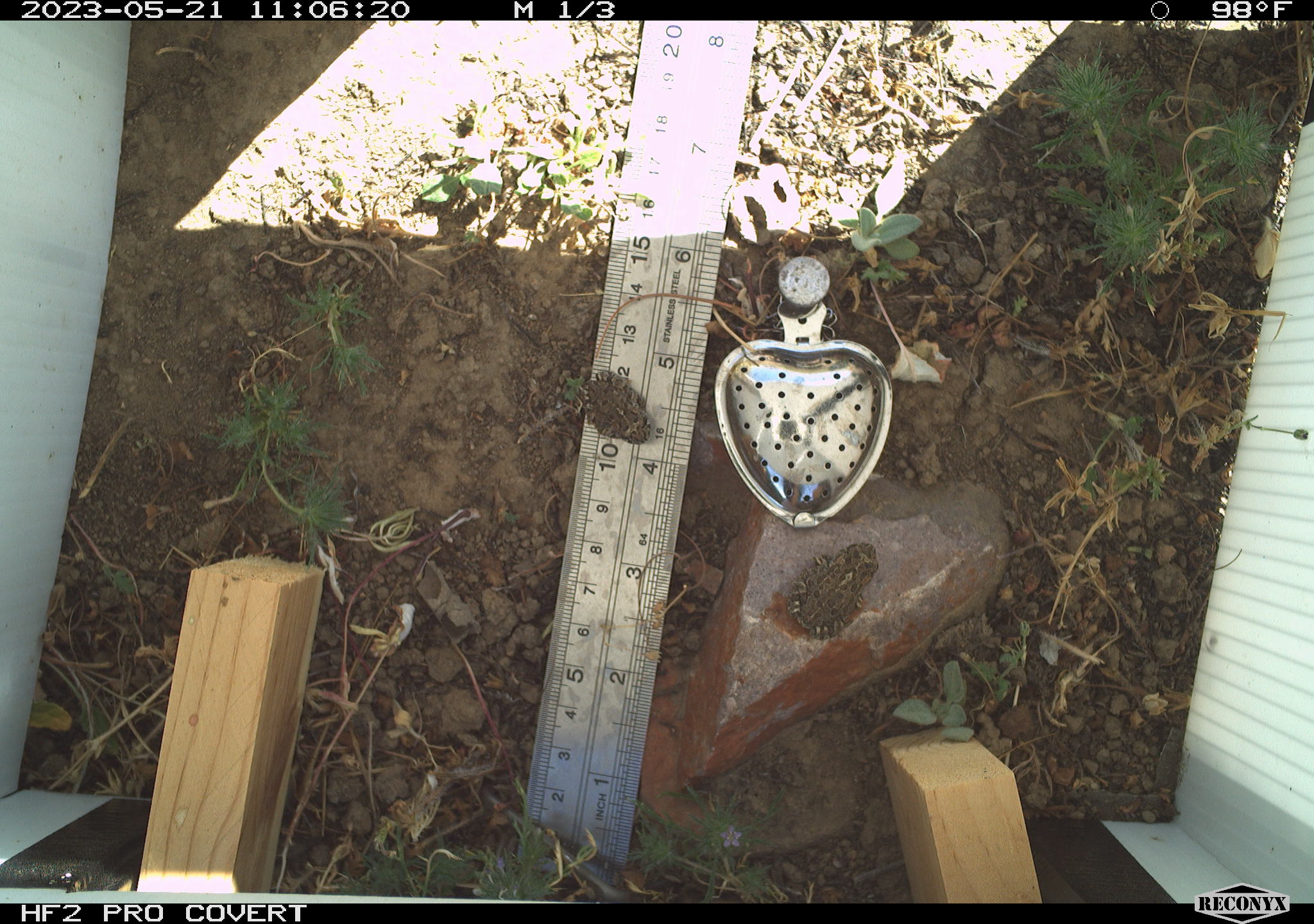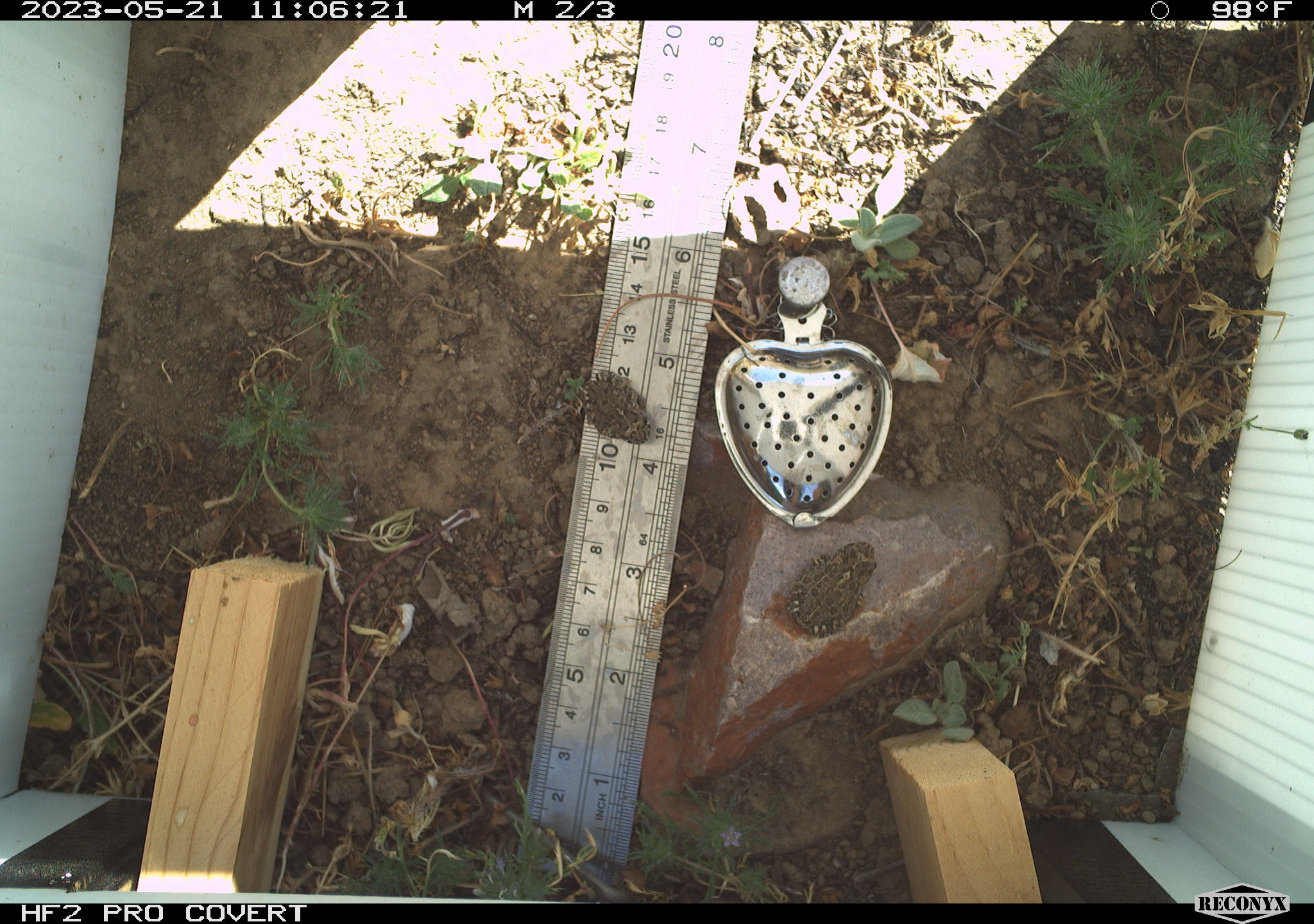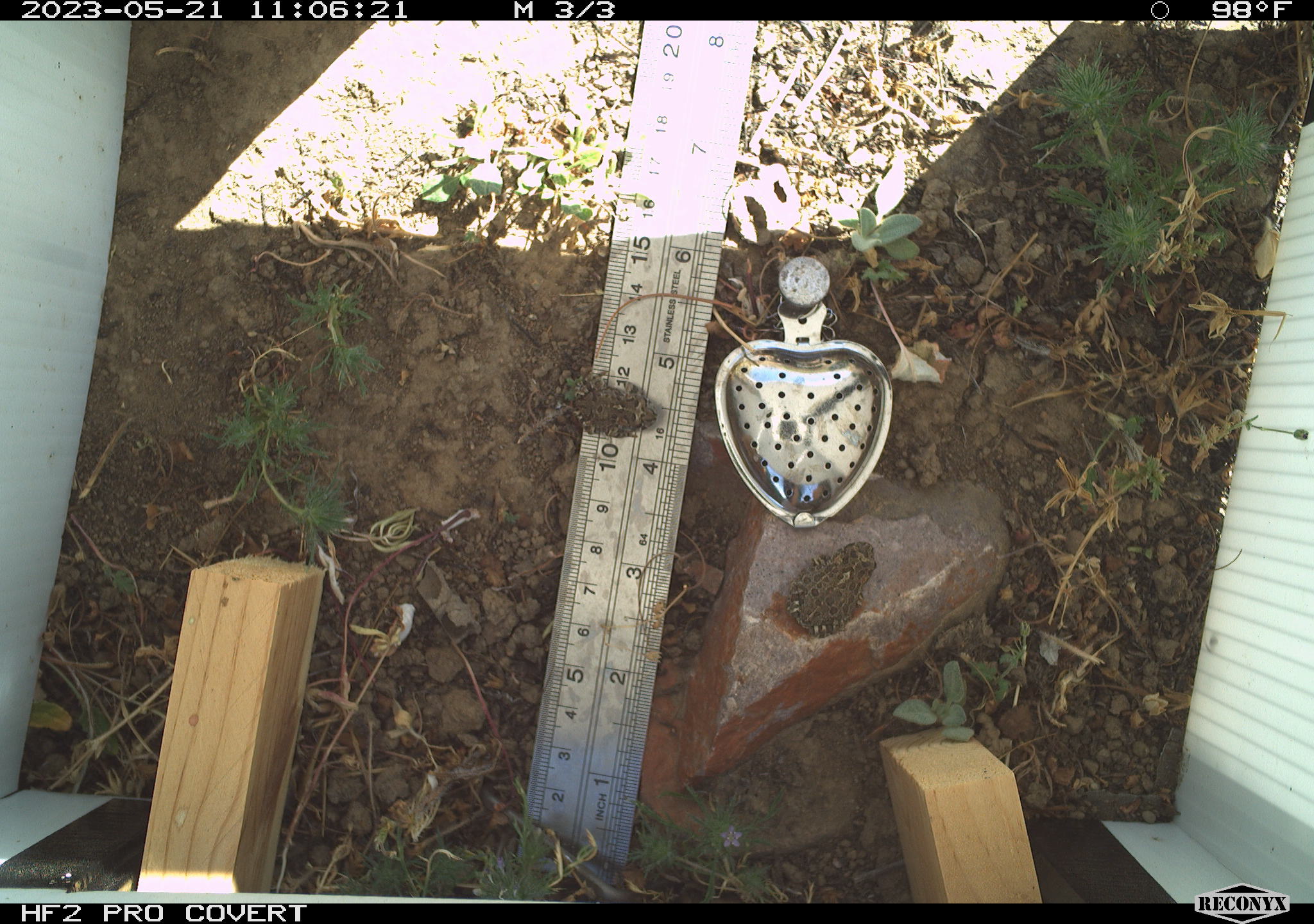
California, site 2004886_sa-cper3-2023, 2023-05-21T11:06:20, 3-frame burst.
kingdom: Animalia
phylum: Chordata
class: Amphibia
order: Anura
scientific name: Anura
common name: frogs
Frogs (Anura).